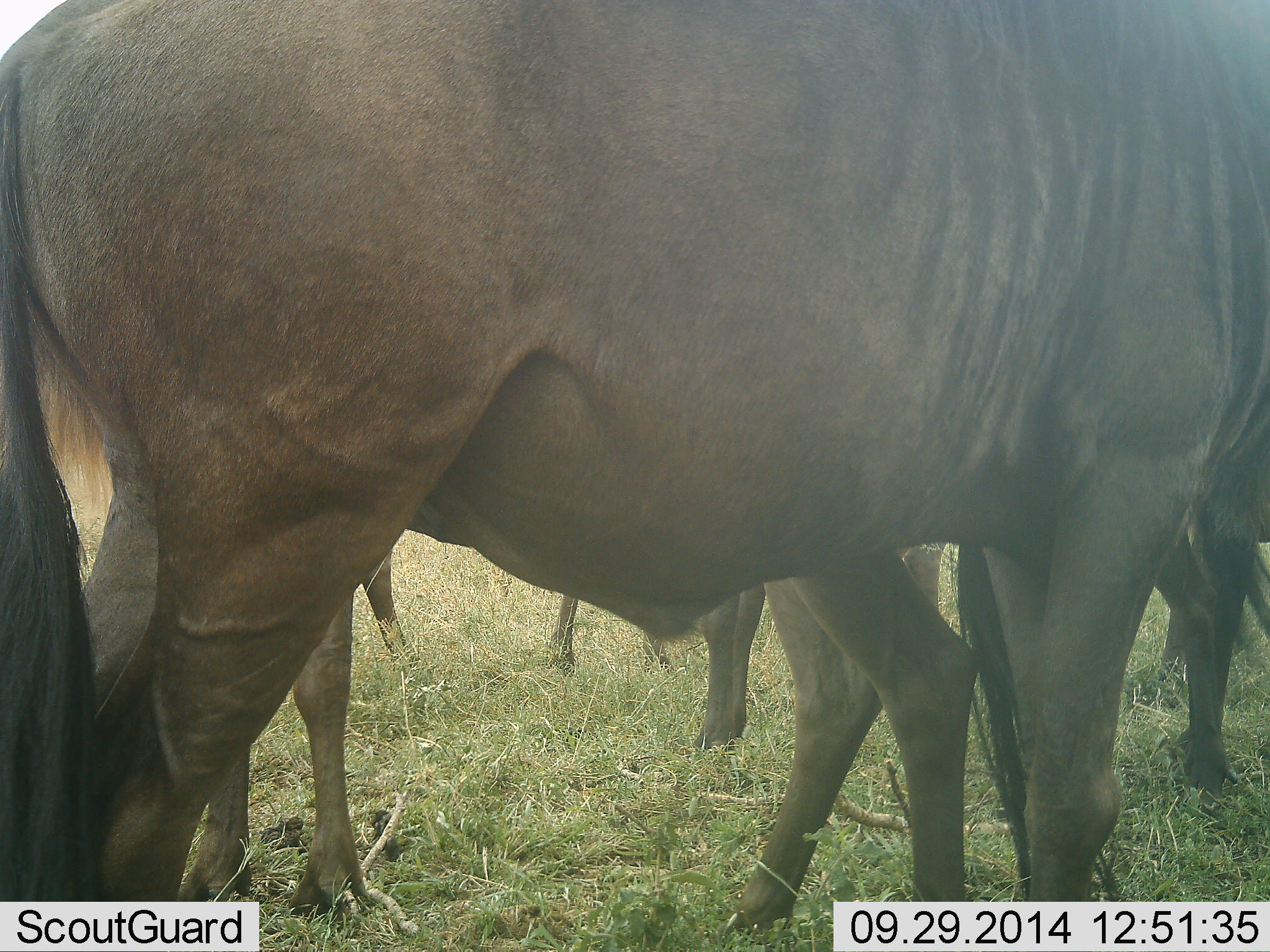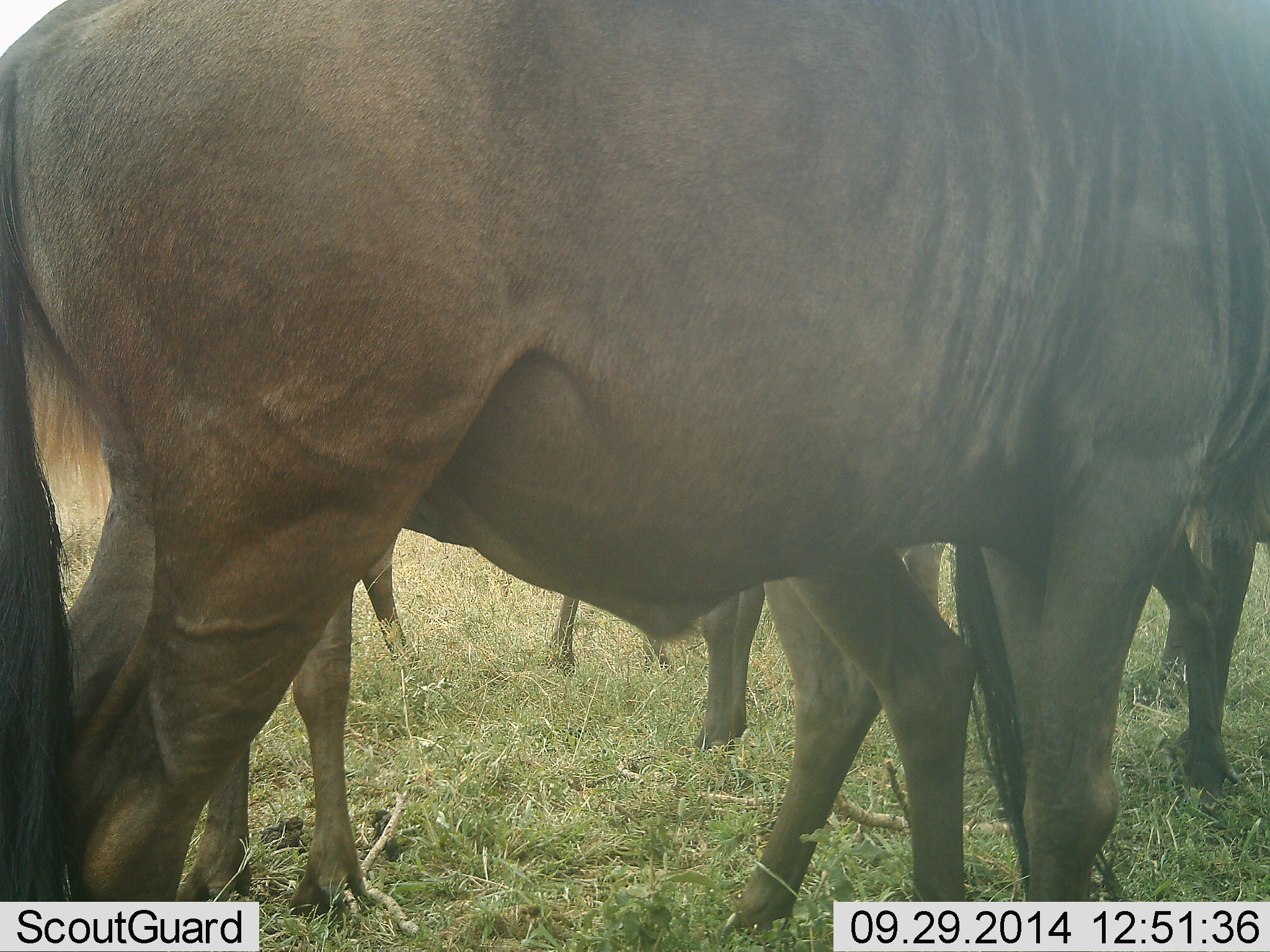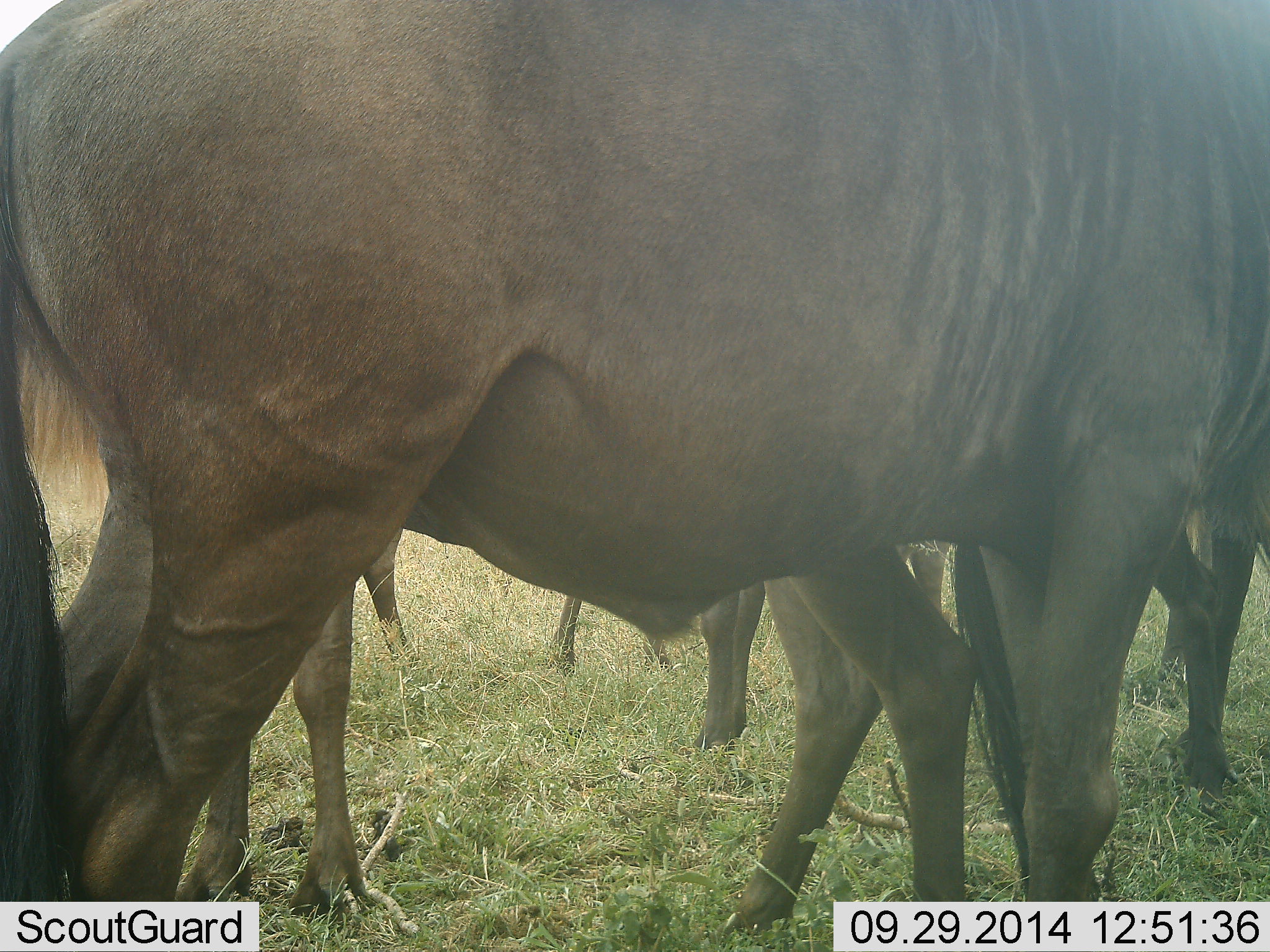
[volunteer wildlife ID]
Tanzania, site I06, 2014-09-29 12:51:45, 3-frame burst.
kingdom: Animalia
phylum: Chordata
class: Mammalia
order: Artiodactyla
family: Bovidae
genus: Connochaetes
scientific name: Connochaetes taurinus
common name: blue wildebeest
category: wildebeest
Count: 4.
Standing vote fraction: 90%.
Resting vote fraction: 0%.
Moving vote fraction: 10%.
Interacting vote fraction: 0%.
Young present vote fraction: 0%.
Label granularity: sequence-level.